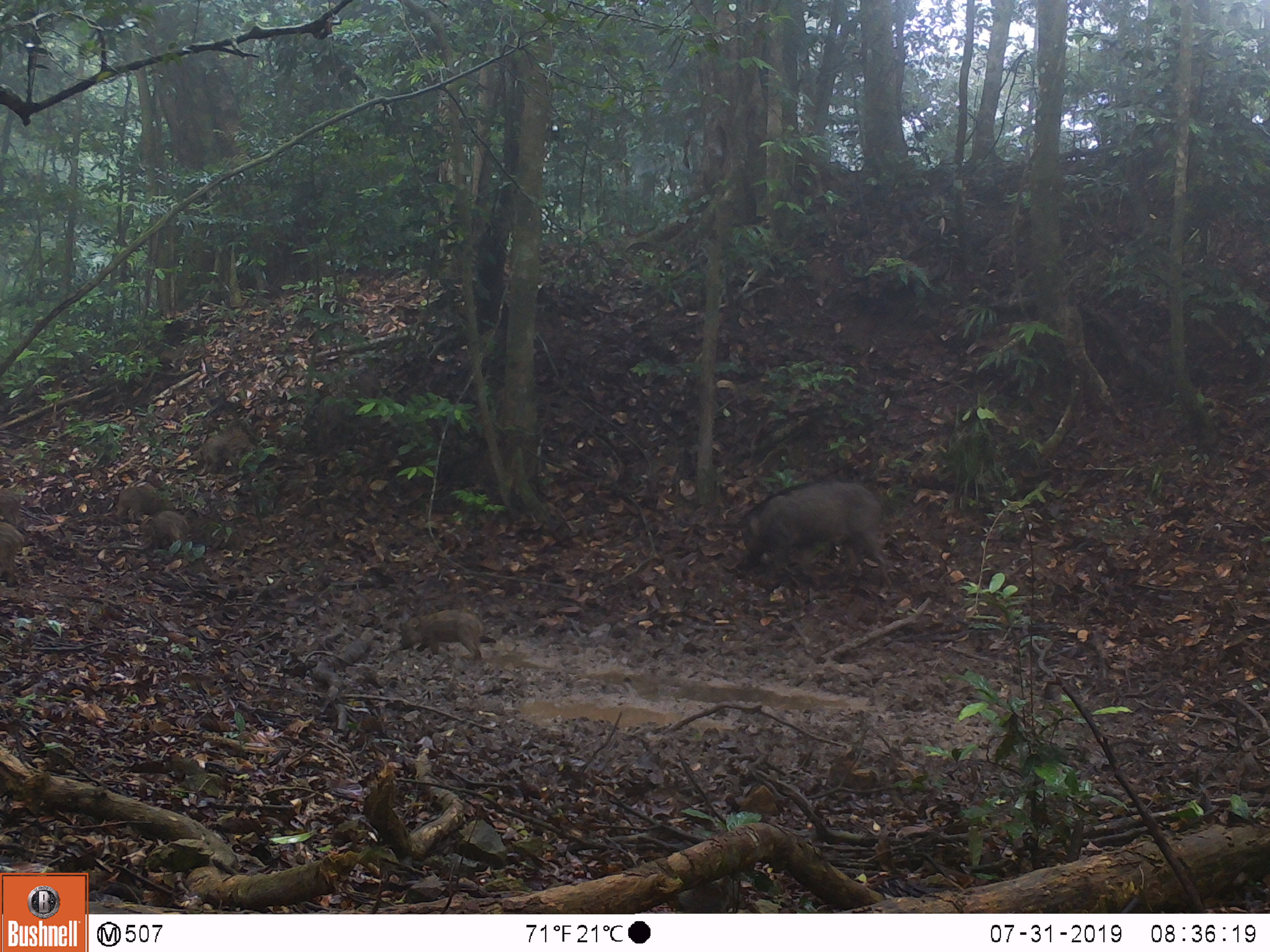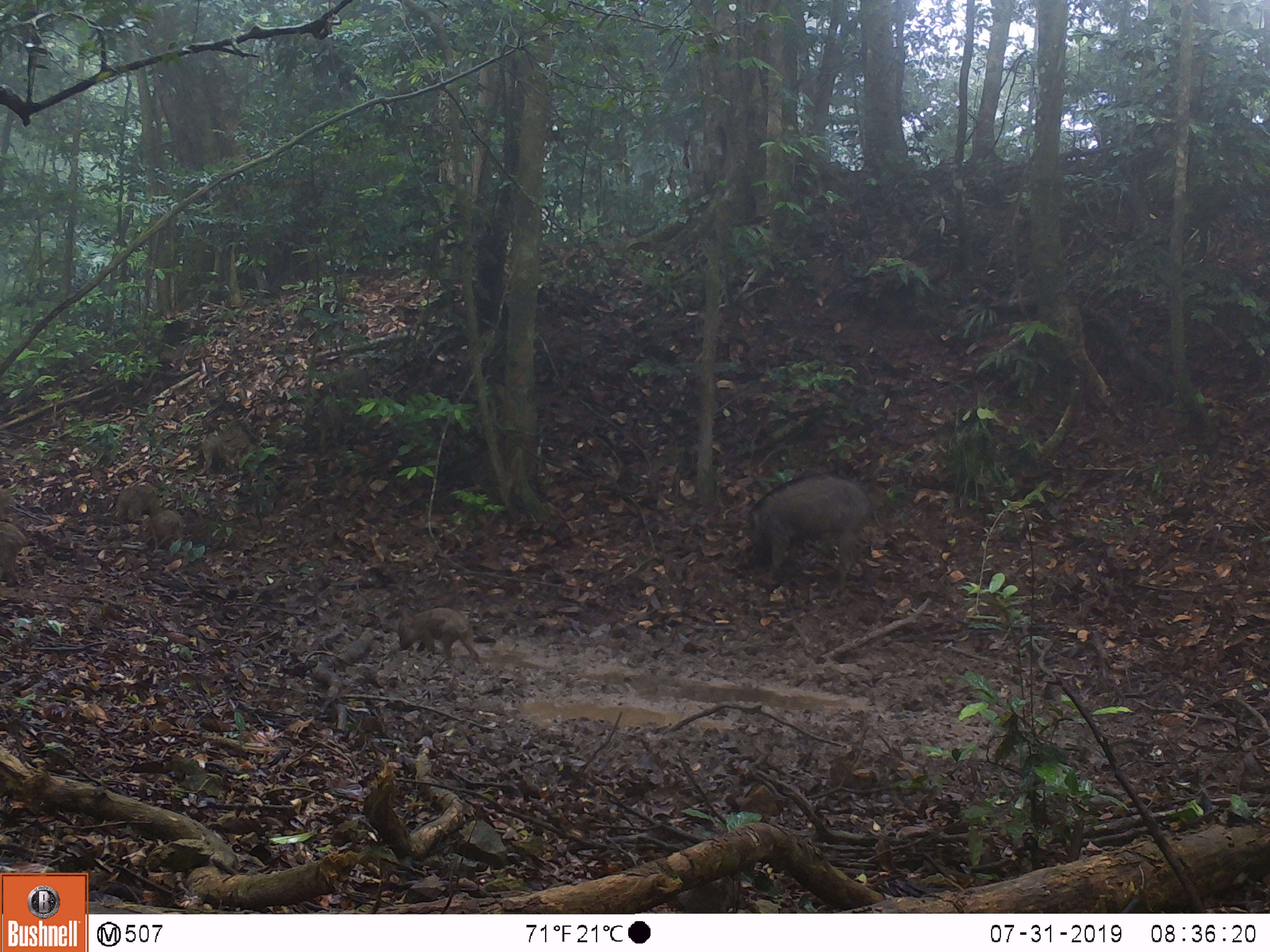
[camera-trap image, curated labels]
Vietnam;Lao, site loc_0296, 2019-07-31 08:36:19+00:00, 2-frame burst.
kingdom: Animalia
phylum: Chordata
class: Mammalia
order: Artiodactyla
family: Suidae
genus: Sus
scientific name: Sus scrofa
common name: eurasian wild pig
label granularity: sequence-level